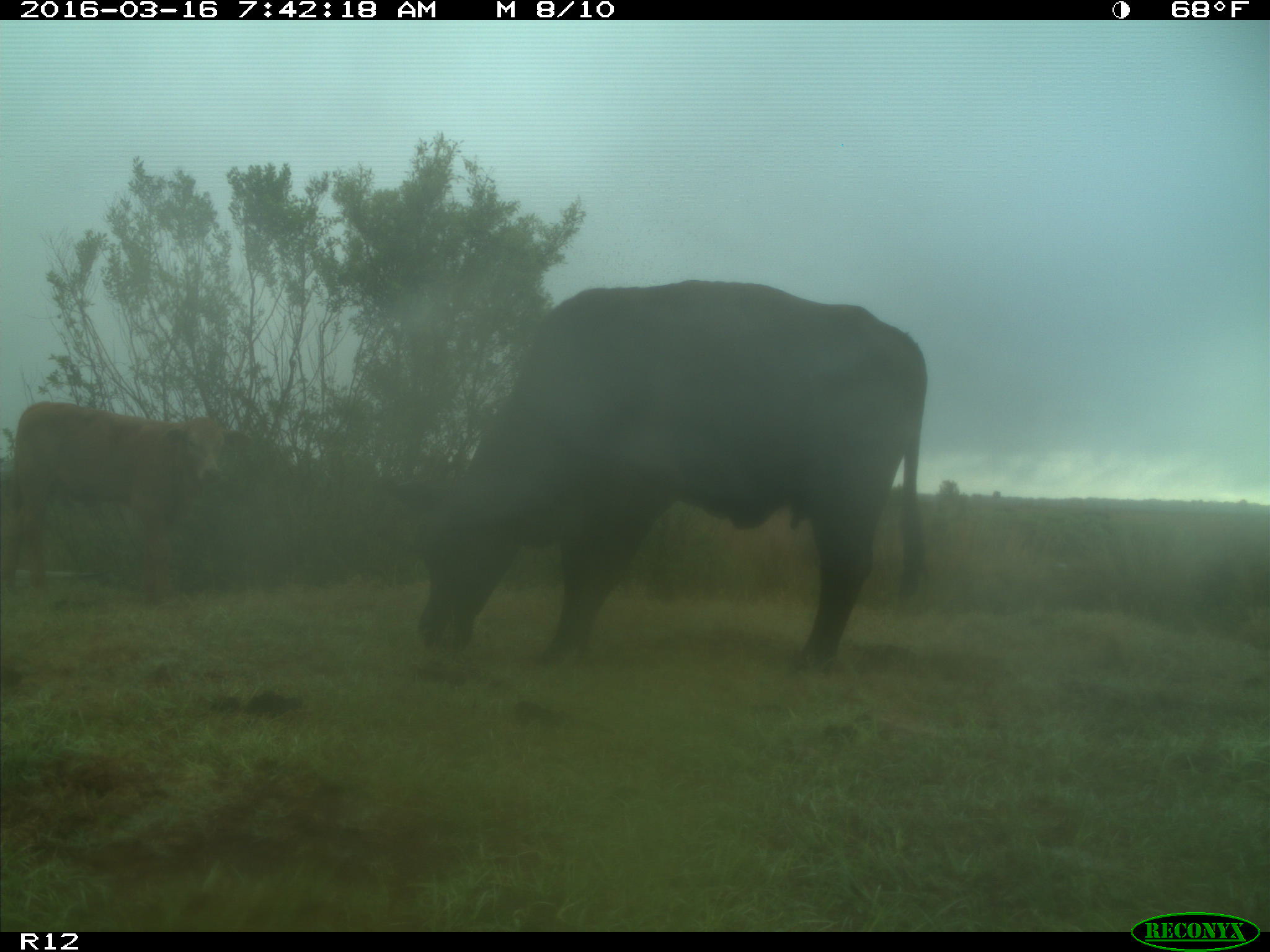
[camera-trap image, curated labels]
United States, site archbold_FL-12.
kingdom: Animalia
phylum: Chordata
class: Mammalia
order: Artiodactyla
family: Bovidae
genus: Bos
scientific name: Bos taurus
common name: domestic cow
Bos taurus (domestic cow).